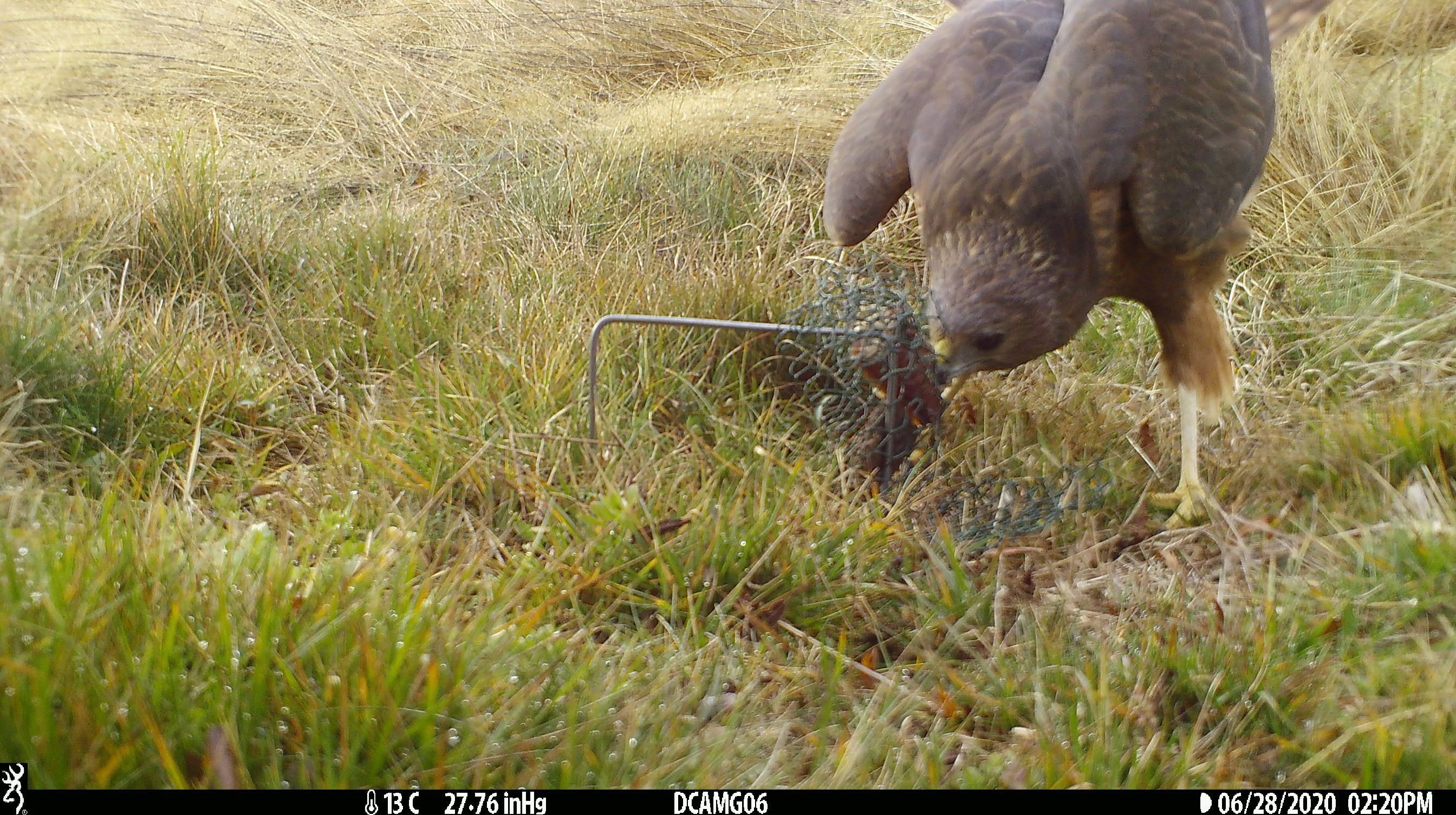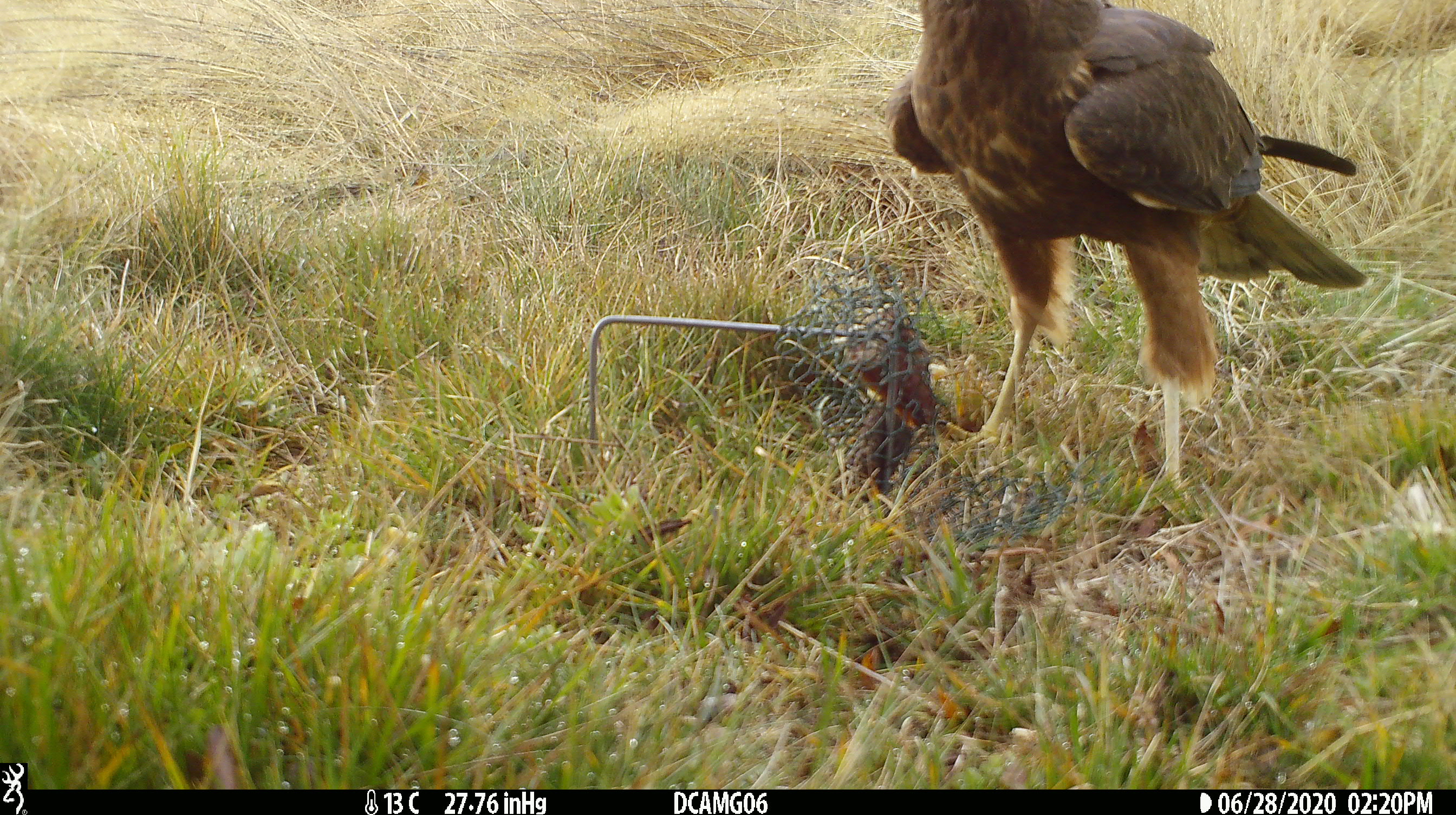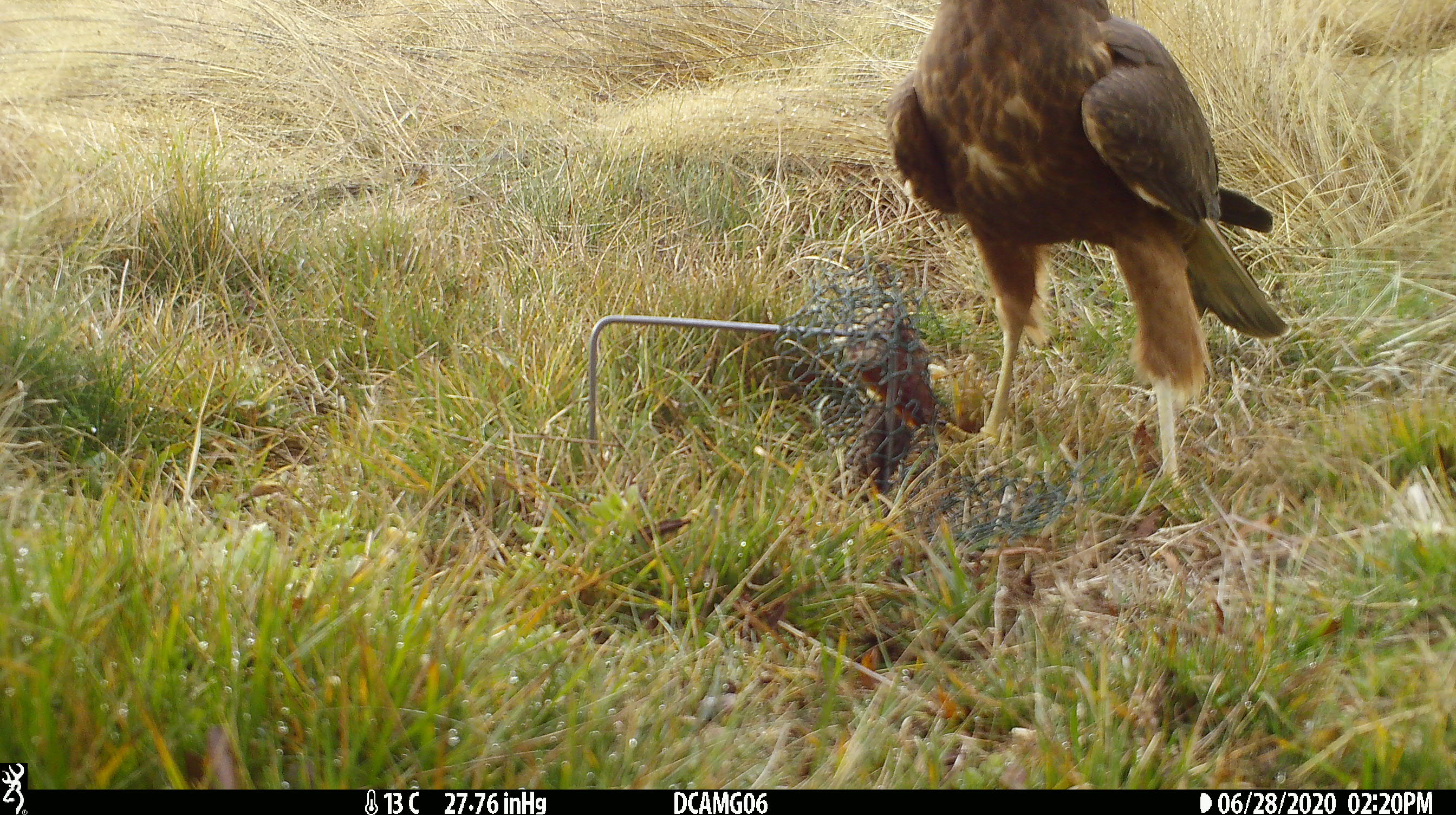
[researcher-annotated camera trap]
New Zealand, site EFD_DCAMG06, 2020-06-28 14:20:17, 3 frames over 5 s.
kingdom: Animalia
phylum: Chordata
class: Aves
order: Accipitriformes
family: Accipitridae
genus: Circus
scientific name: Circus approximans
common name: swamp harrier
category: harrier